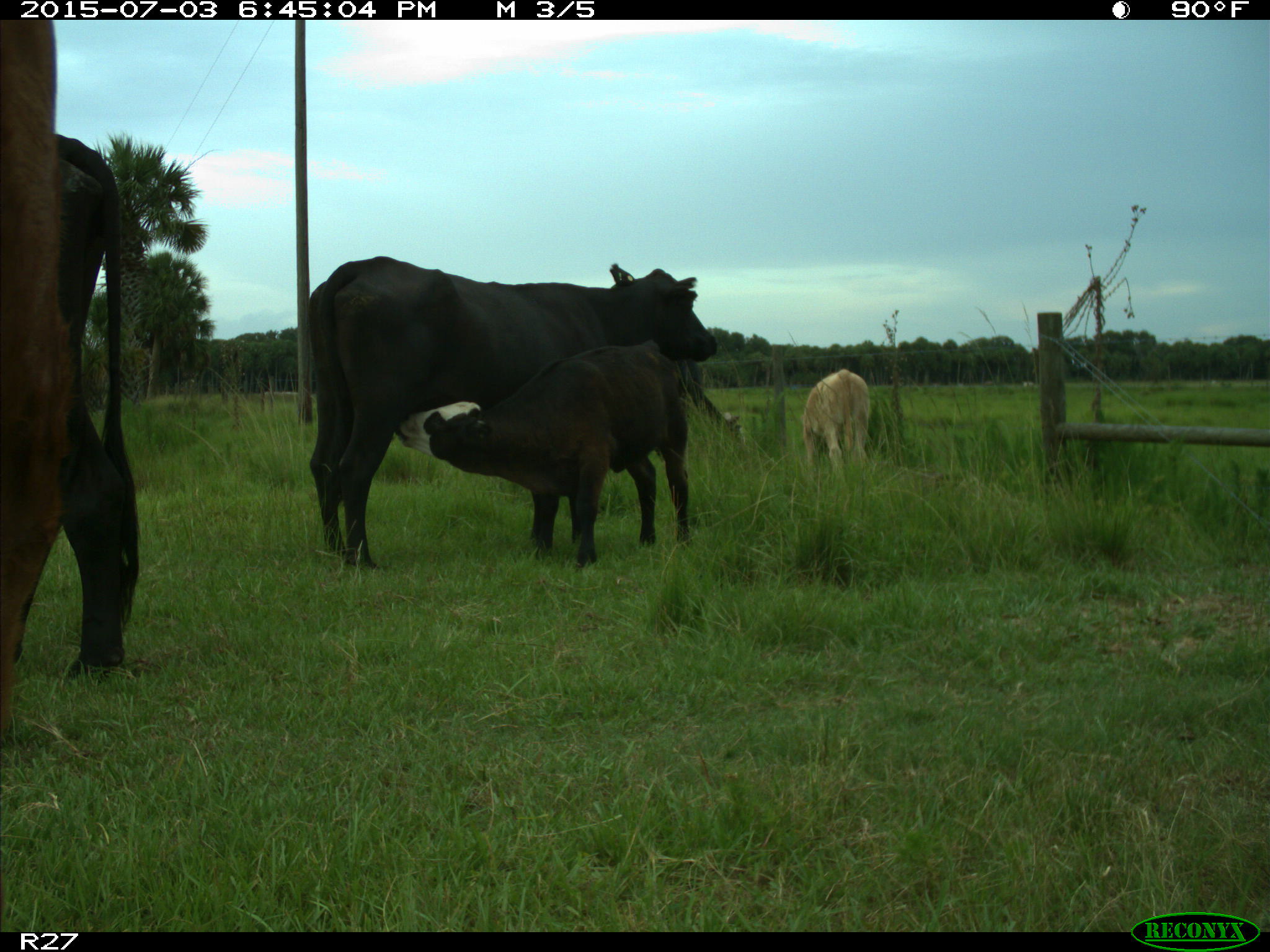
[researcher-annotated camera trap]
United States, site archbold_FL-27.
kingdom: Animalia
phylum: Chordata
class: Mammalia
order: Artiodactyla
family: Bovidae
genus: Bos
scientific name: Bos taurus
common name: domestic cow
Bos taurus (domestic cow).